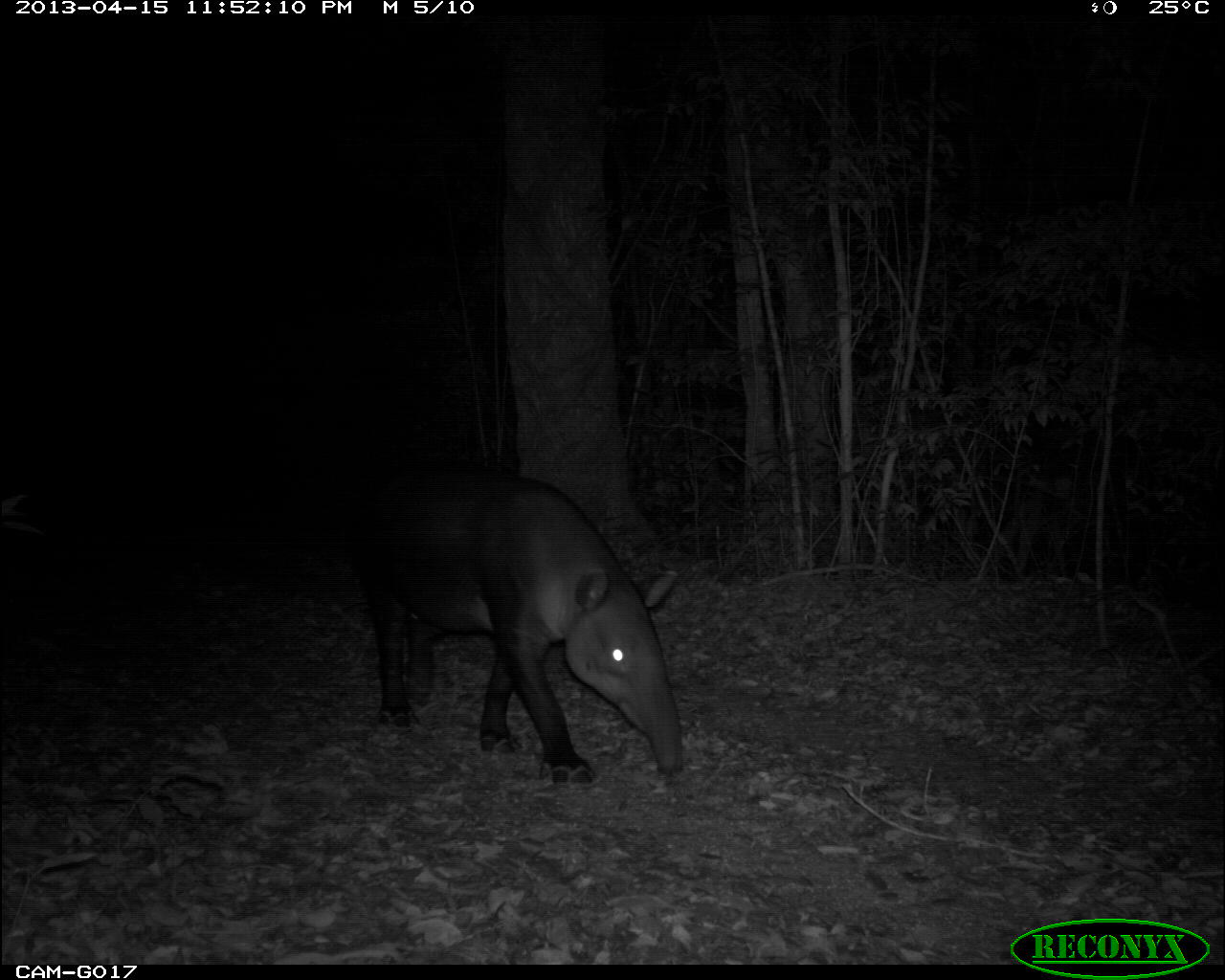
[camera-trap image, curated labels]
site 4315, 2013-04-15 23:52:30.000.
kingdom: Animalia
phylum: Chordata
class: Mammalia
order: Perissodactyla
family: Tapiridae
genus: Tapirus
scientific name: Tapirus bairdii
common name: baird's tapir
Tapirus bairdii (baird's tapir), count 1, sex male.